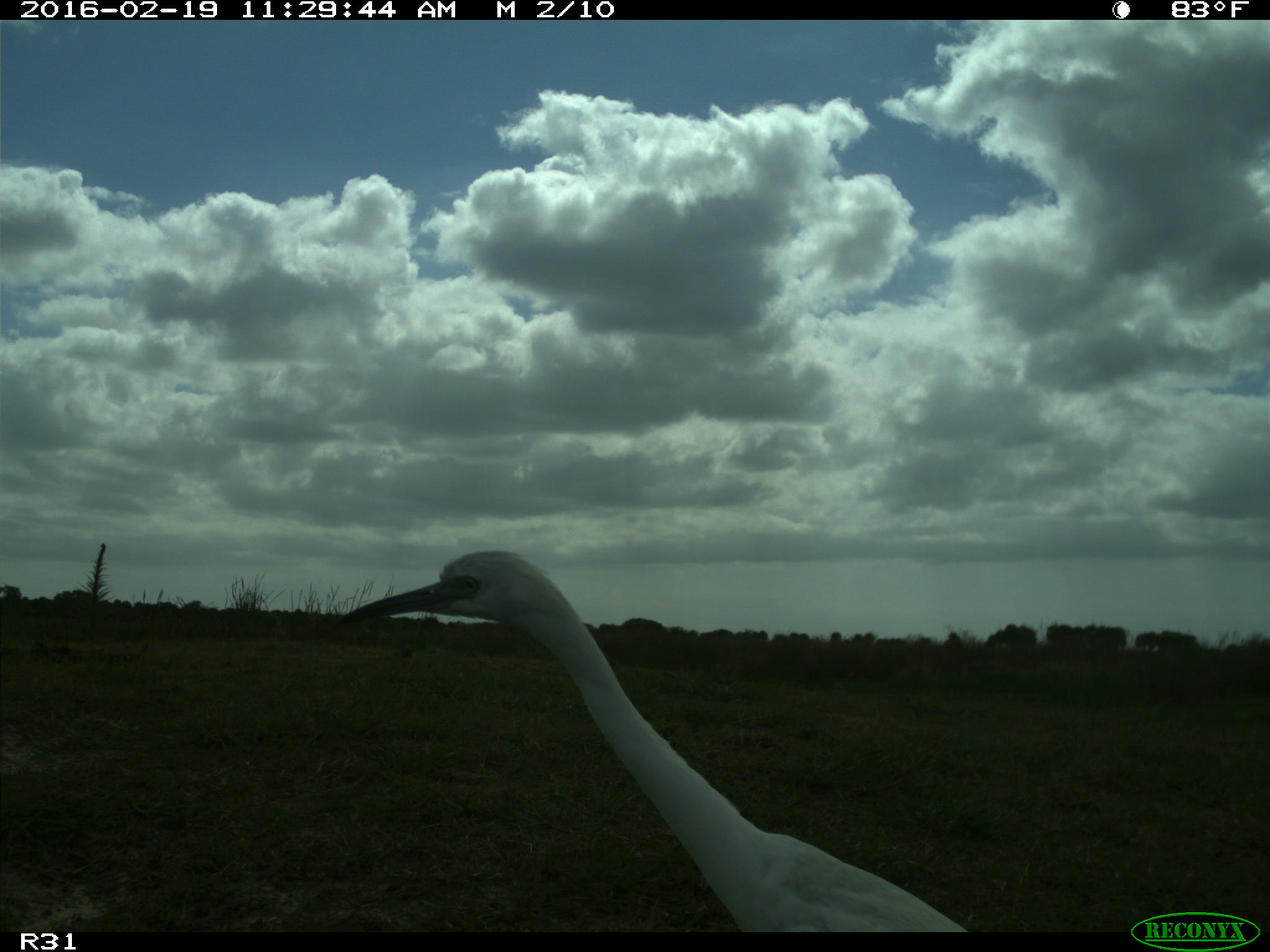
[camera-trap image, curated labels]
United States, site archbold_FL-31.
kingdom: Animalia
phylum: Chordata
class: Aves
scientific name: Aves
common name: birds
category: unidentified bird